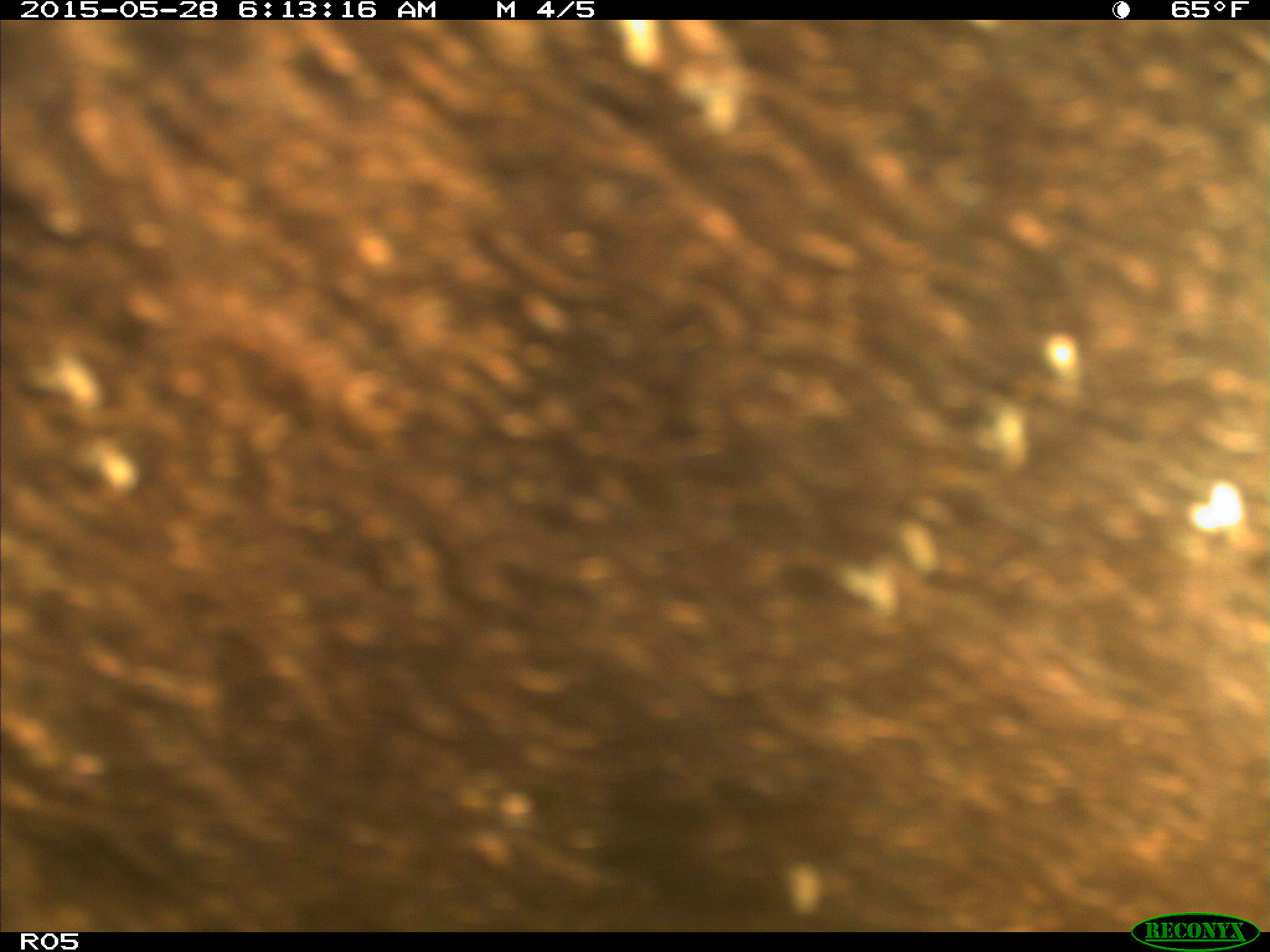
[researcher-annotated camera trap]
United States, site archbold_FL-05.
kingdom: Animalia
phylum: Chordata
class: Mammalia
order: Artiodactyla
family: Bovidae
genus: Bos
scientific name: Bos taurus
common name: domestic cow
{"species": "Bos taurus (domestic cow)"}